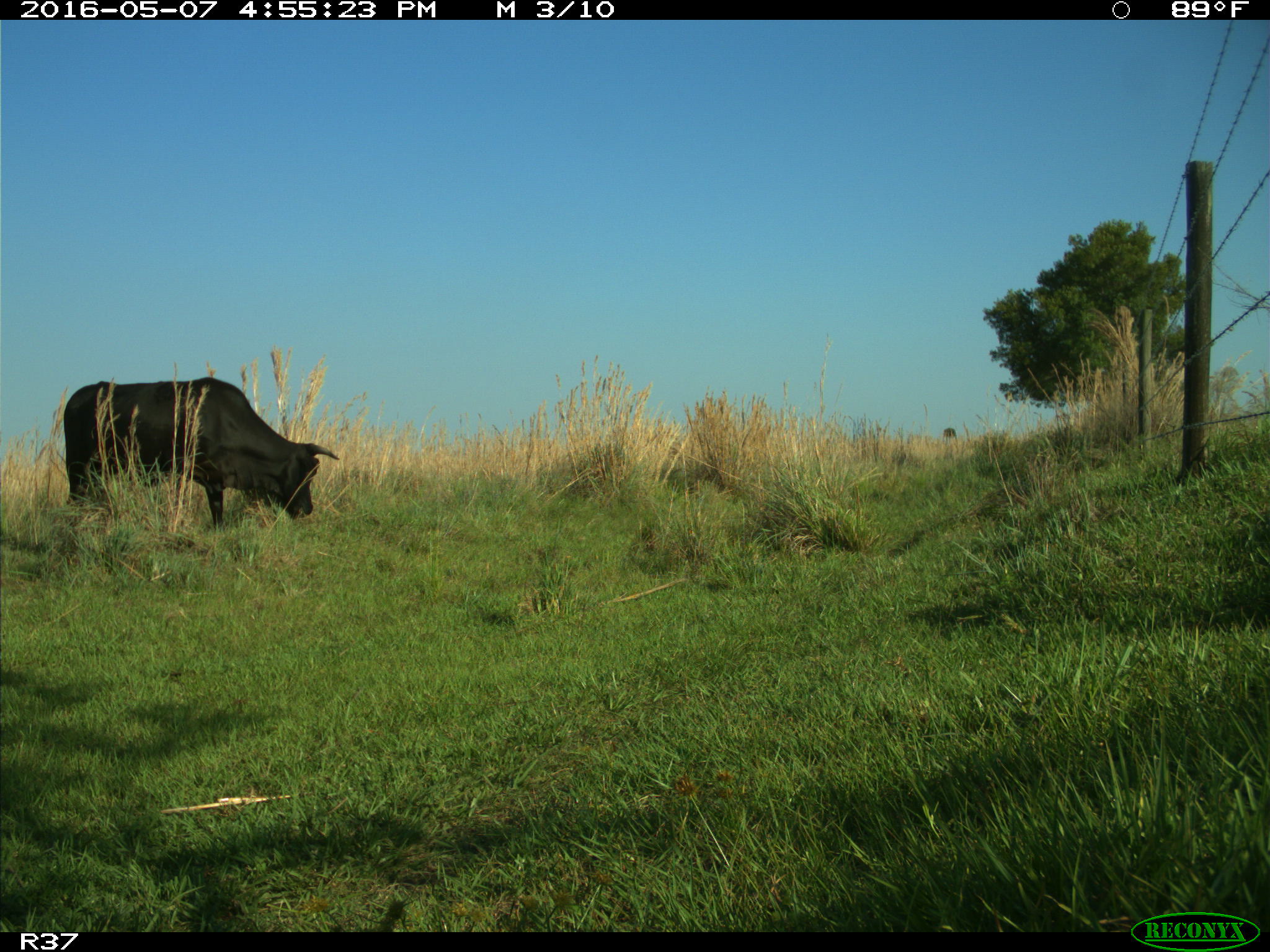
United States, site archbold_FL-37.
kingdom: Animalia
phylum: Chordata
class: Mammalia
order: Artiodactyla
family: Bovidae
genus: Bos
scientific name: Bos taurus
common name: domestic cow